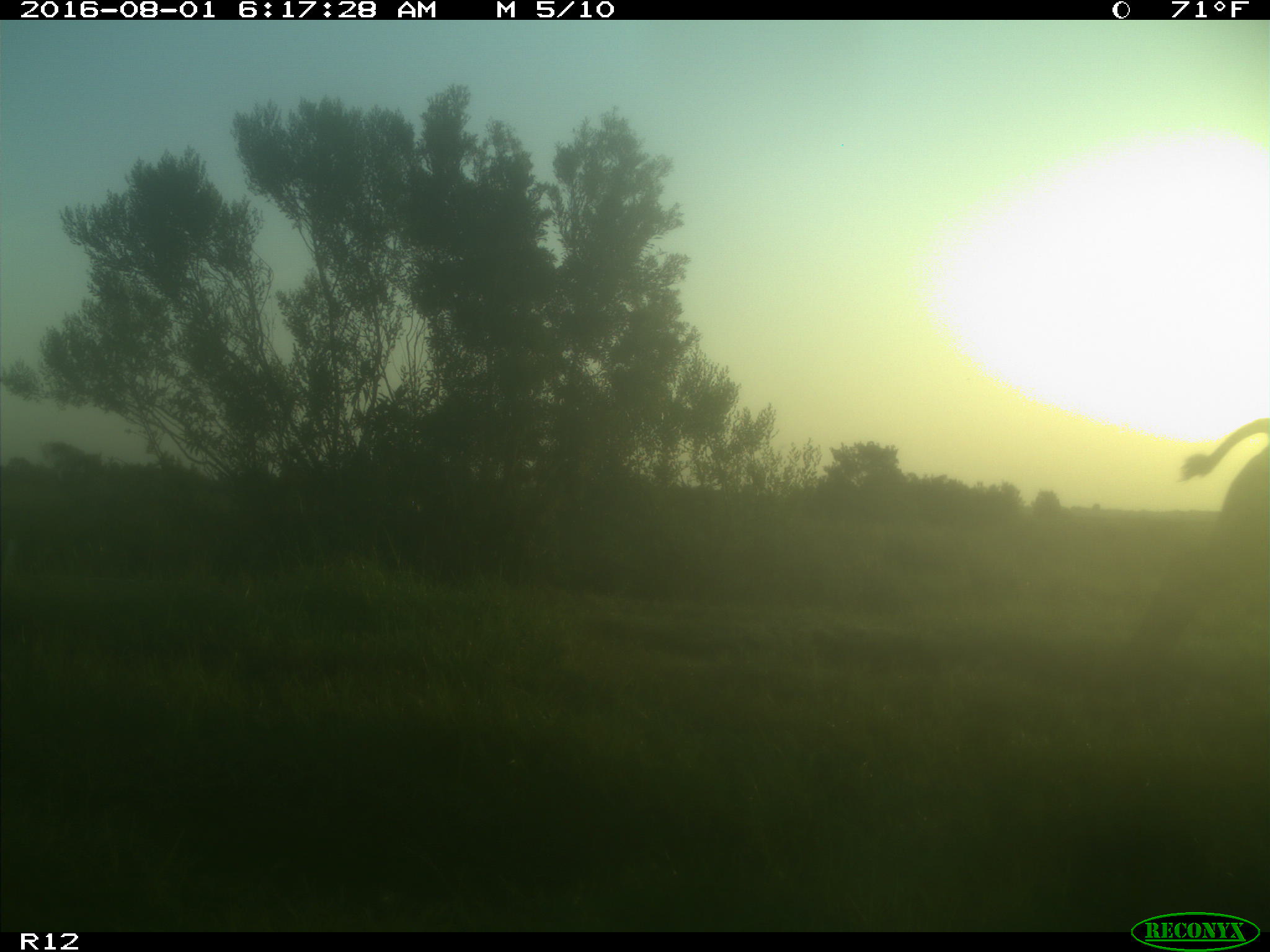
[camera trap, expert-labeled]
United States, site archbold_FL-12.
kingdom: Animalia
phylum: Chordata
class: Mammalia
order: Artiodactyla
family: Bovidae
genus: Bos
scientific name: Bos taurus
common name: domestic cow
Bos taurus (domestic cow).